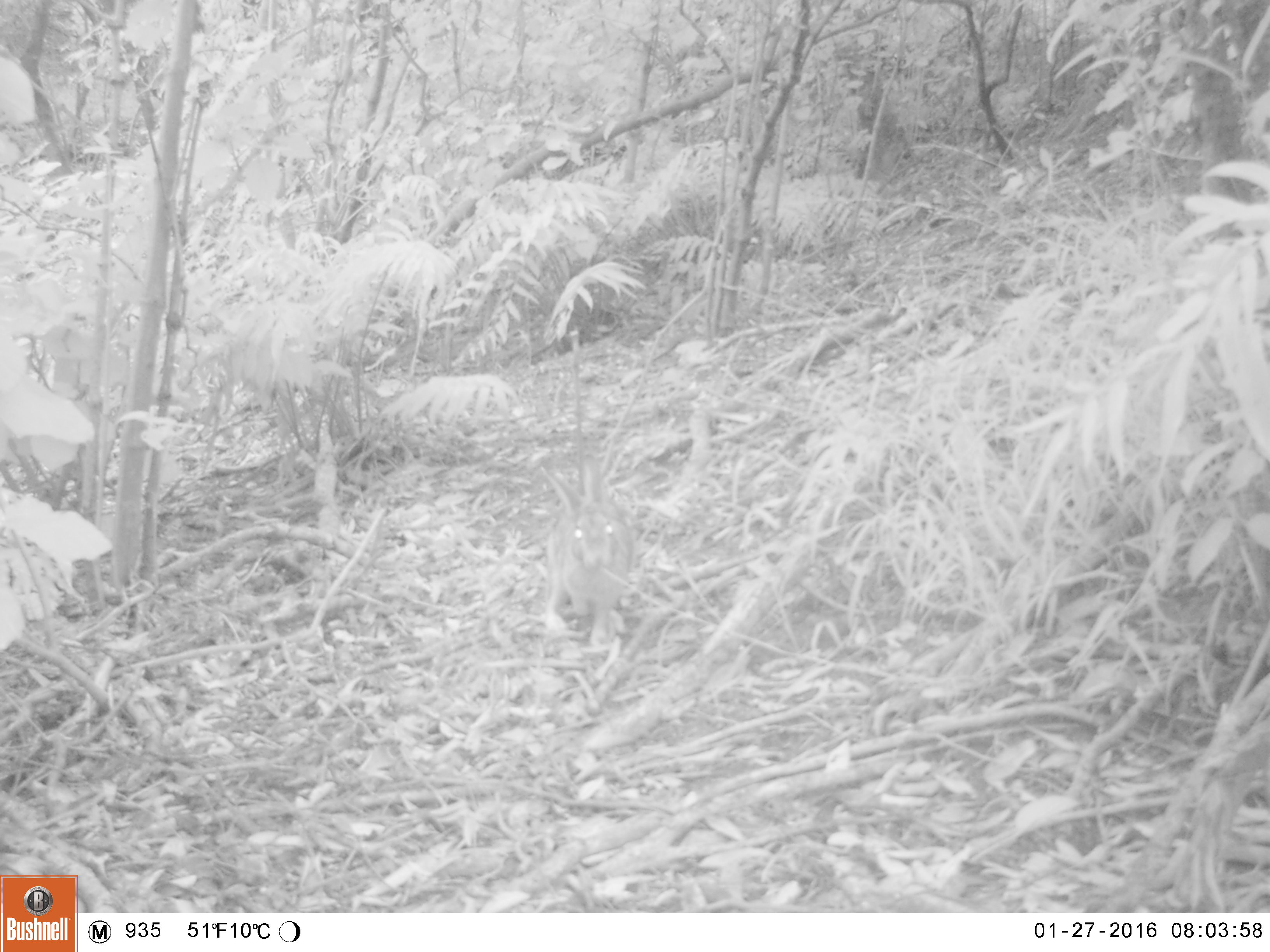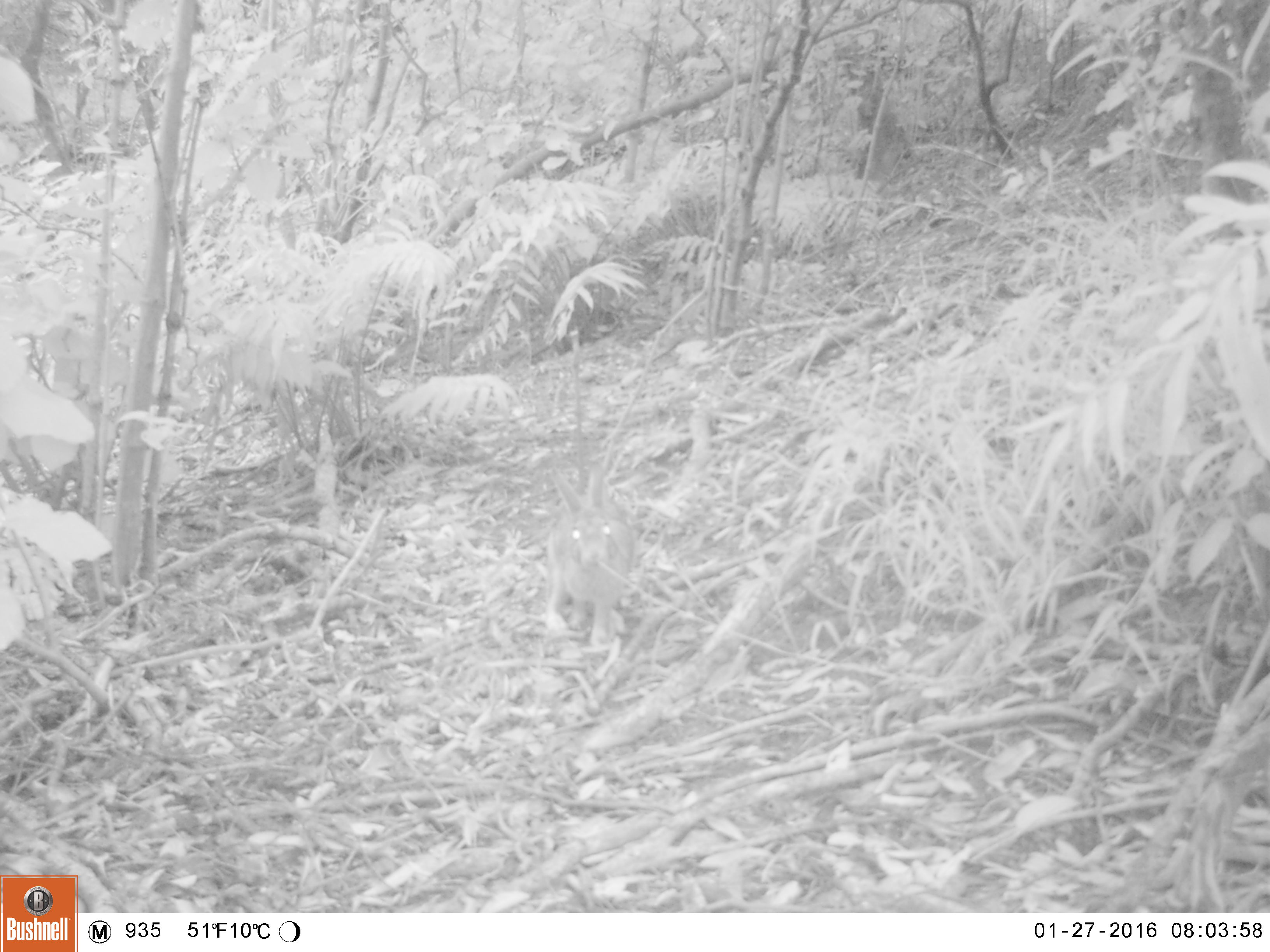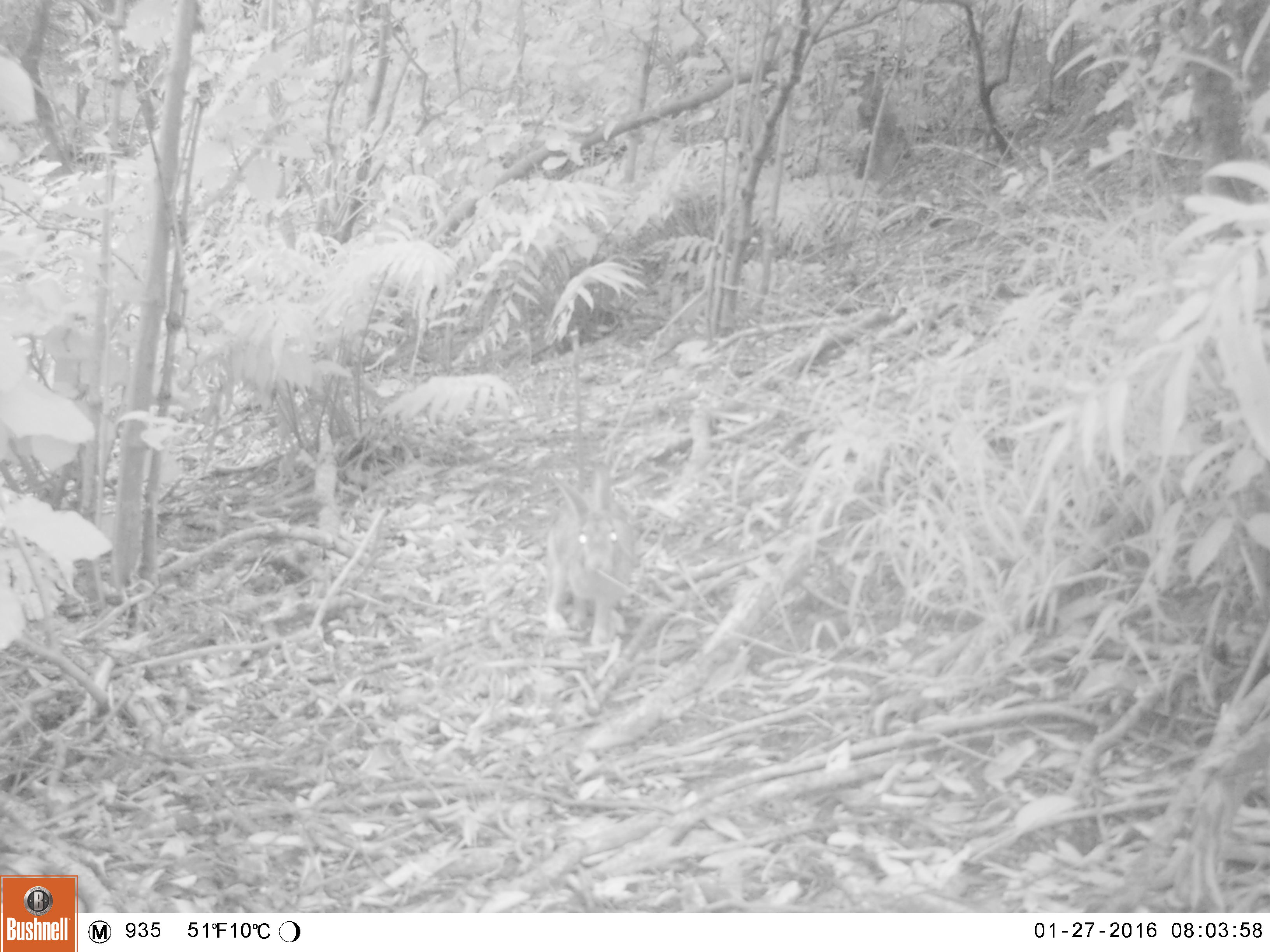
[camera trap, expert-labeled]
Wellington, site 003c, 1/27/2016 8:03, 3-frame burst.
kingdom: Animalia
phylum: Chordata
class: Mammalia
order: Lagomorpha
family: Leporidae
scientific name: Leporidae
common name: rabbit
Rabbit (Leporidae).